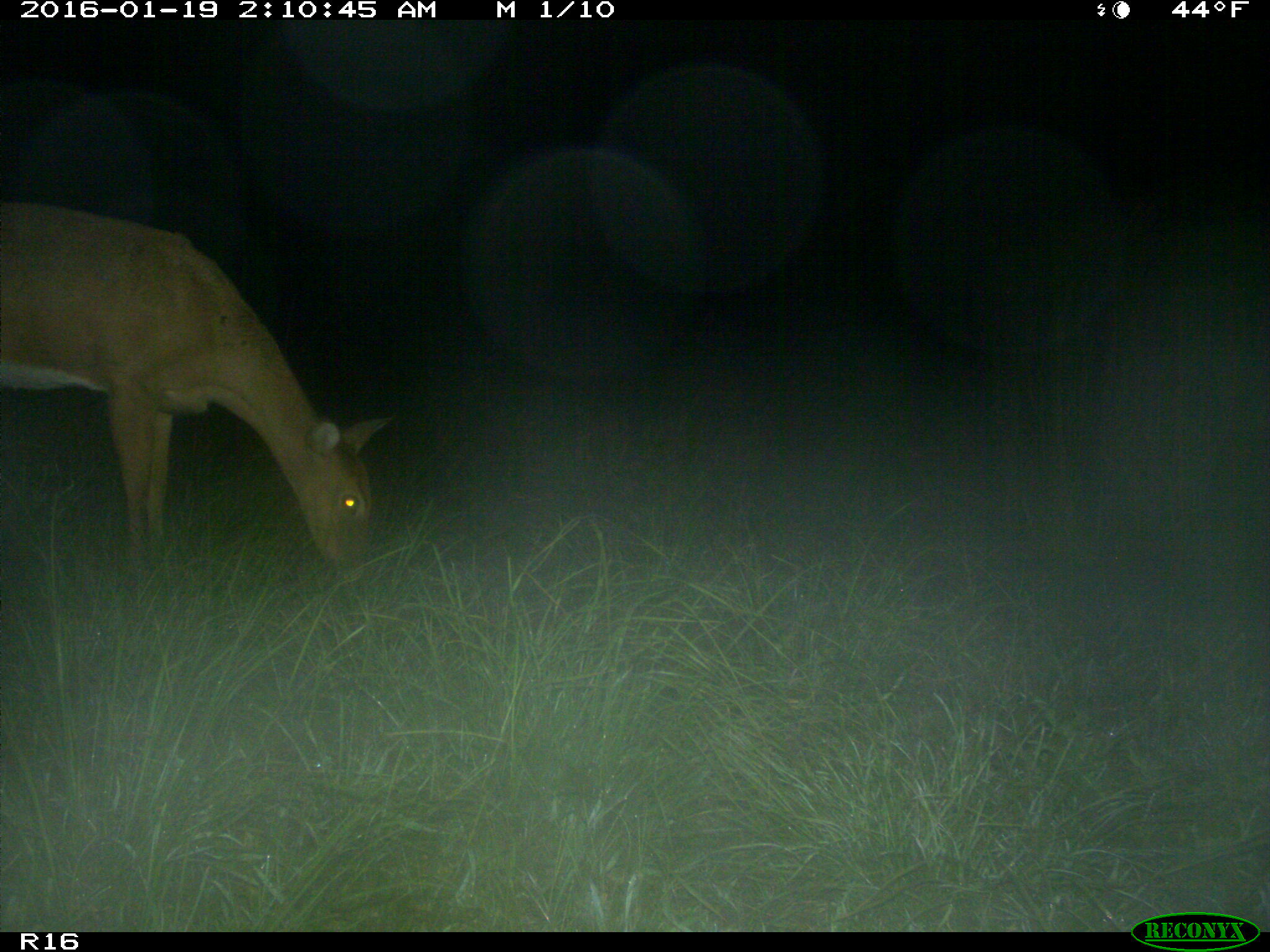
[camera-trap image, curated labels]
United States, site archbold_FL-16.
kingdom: Animalia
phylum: Chordata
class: Mammalia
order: Artiodactyla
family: Cervidae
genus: Odocoileus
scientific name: Odocoileus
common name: deer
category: unidentified deer